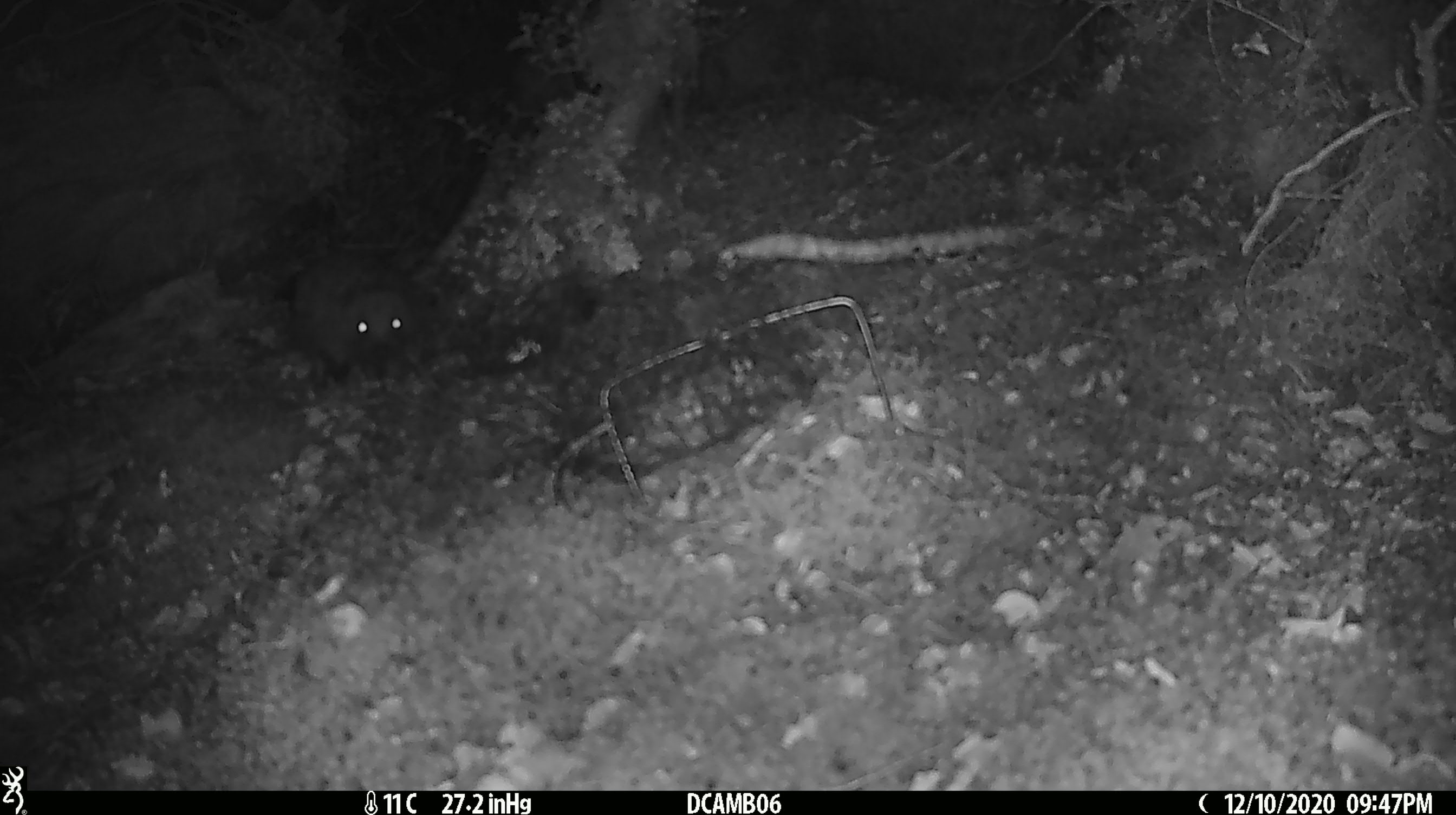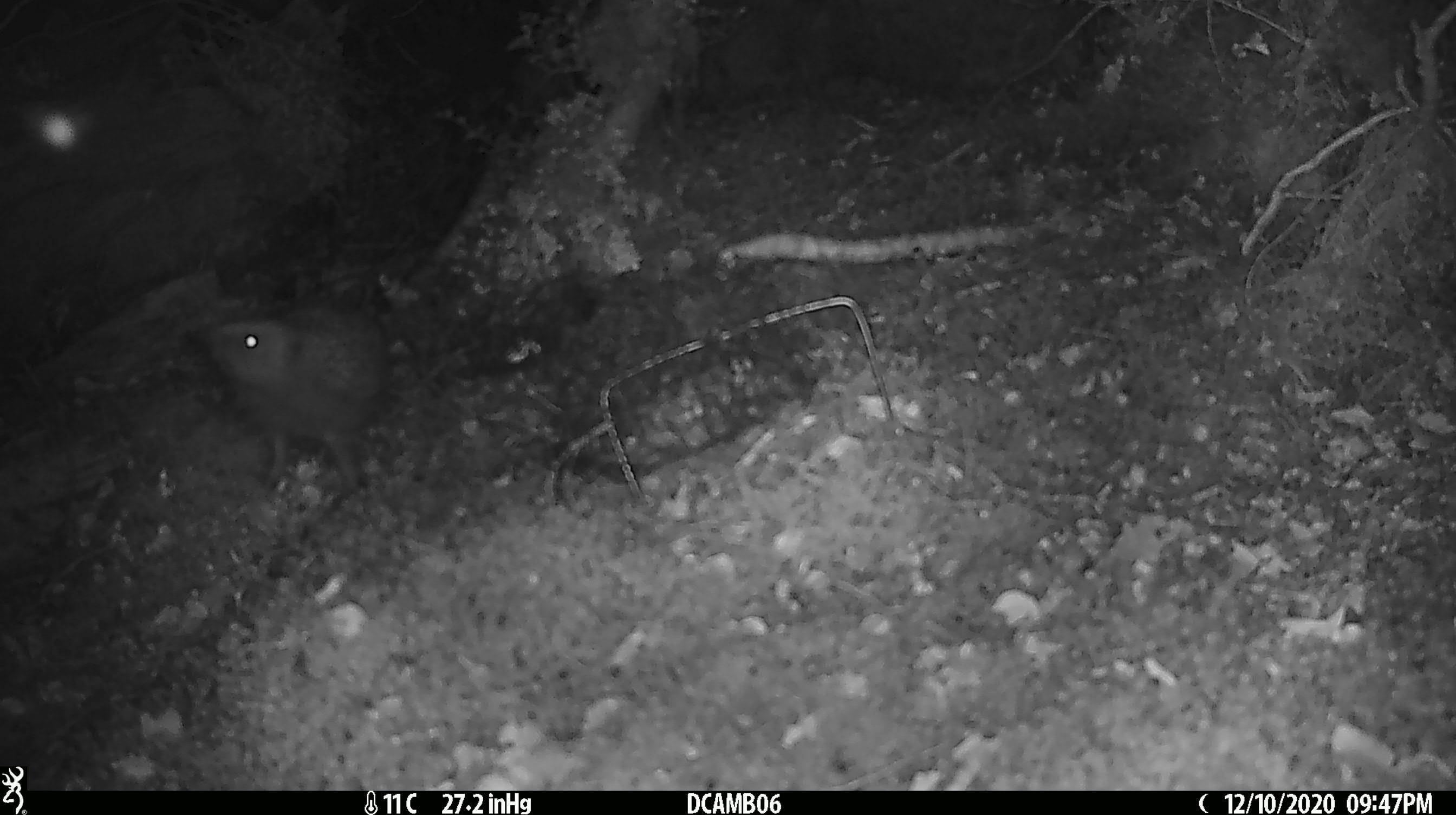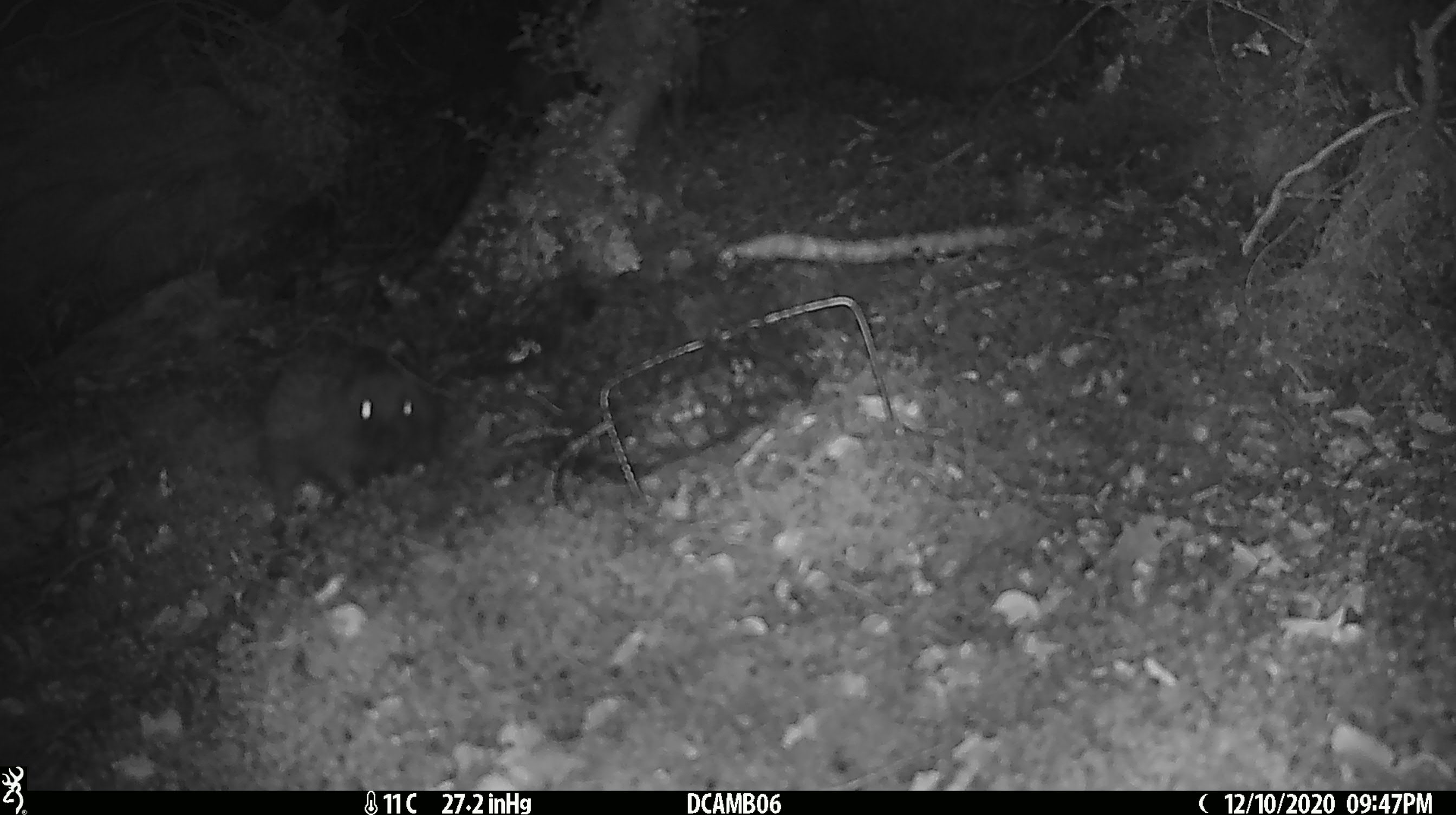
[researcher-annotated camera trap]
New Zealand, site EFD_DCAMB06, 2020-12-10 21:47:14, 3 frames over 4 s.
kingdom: Animalia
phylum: Chordata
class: Mammalia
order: Eulipotyphla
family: Erinaceidae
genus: Erinaceus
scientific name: Erinaceus europaeus europaeus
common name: european hedgehog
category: hedgehog